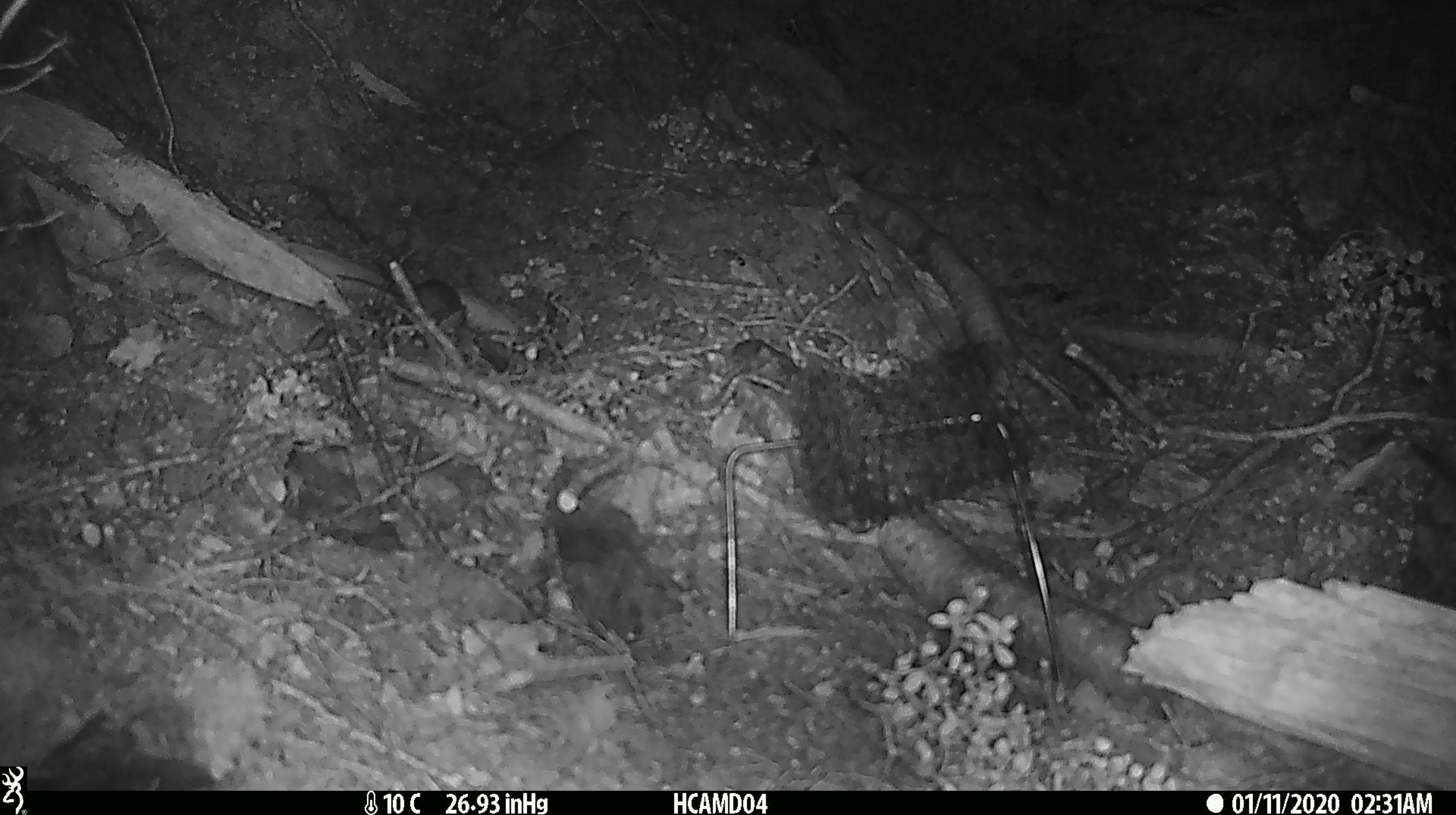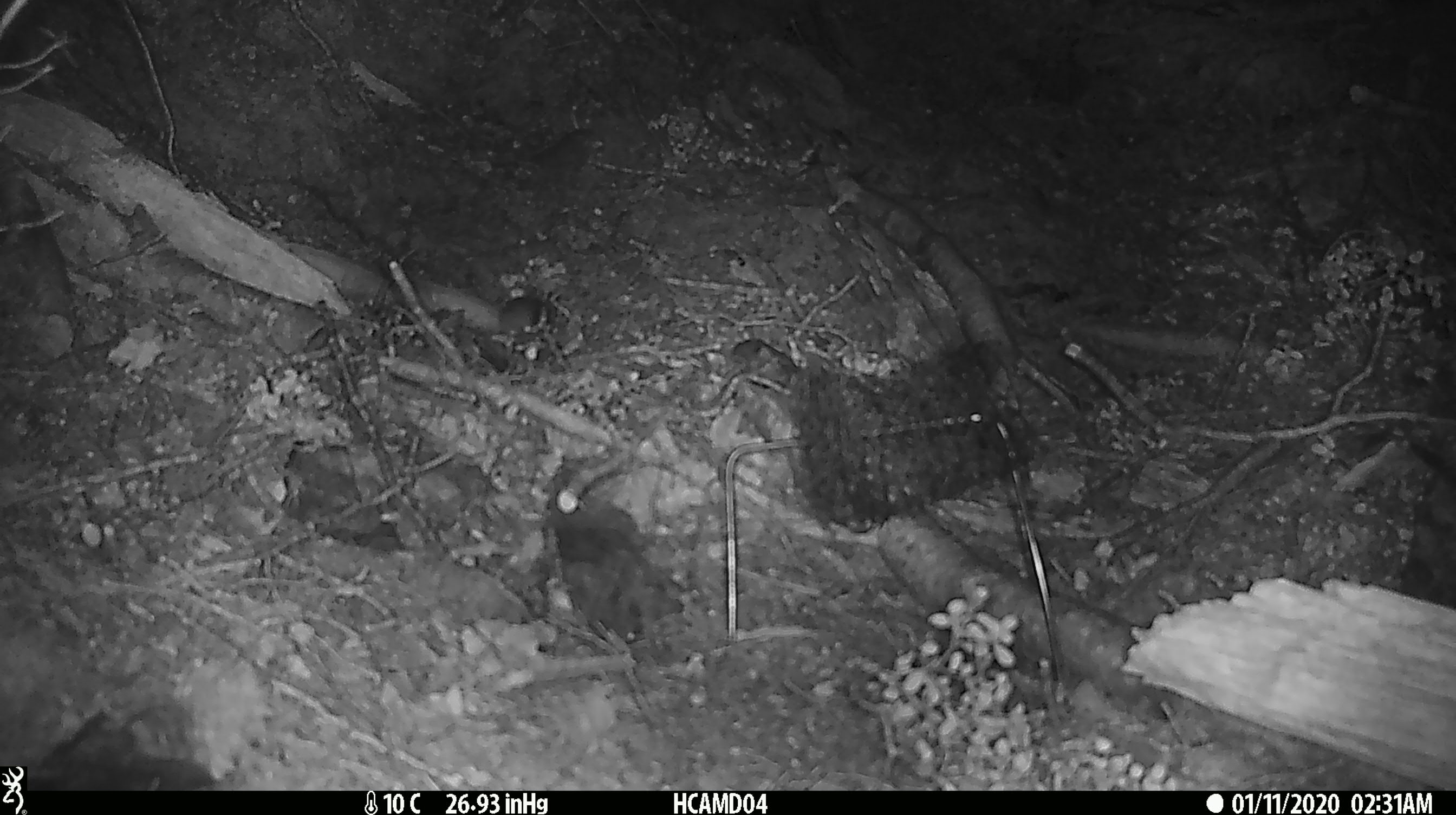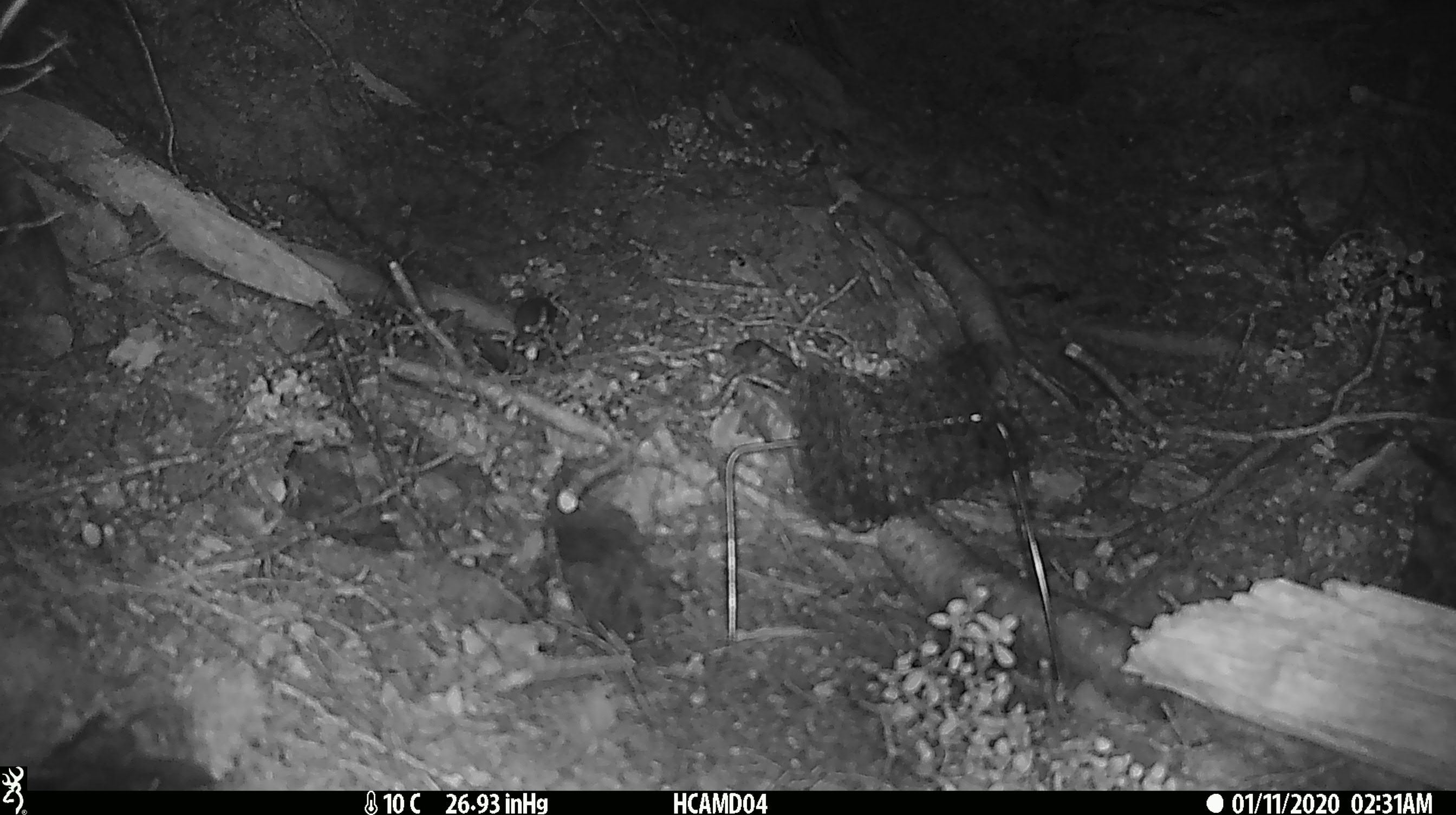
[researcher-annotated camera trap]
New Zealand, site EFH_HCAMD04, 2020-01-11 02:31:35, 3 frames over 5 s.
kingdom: Animalia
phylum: Chordata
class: Mammalia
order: Rodentia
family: Muridae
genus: Mus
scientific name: Mus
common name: mouse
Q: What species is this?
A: Mouse (Mus).